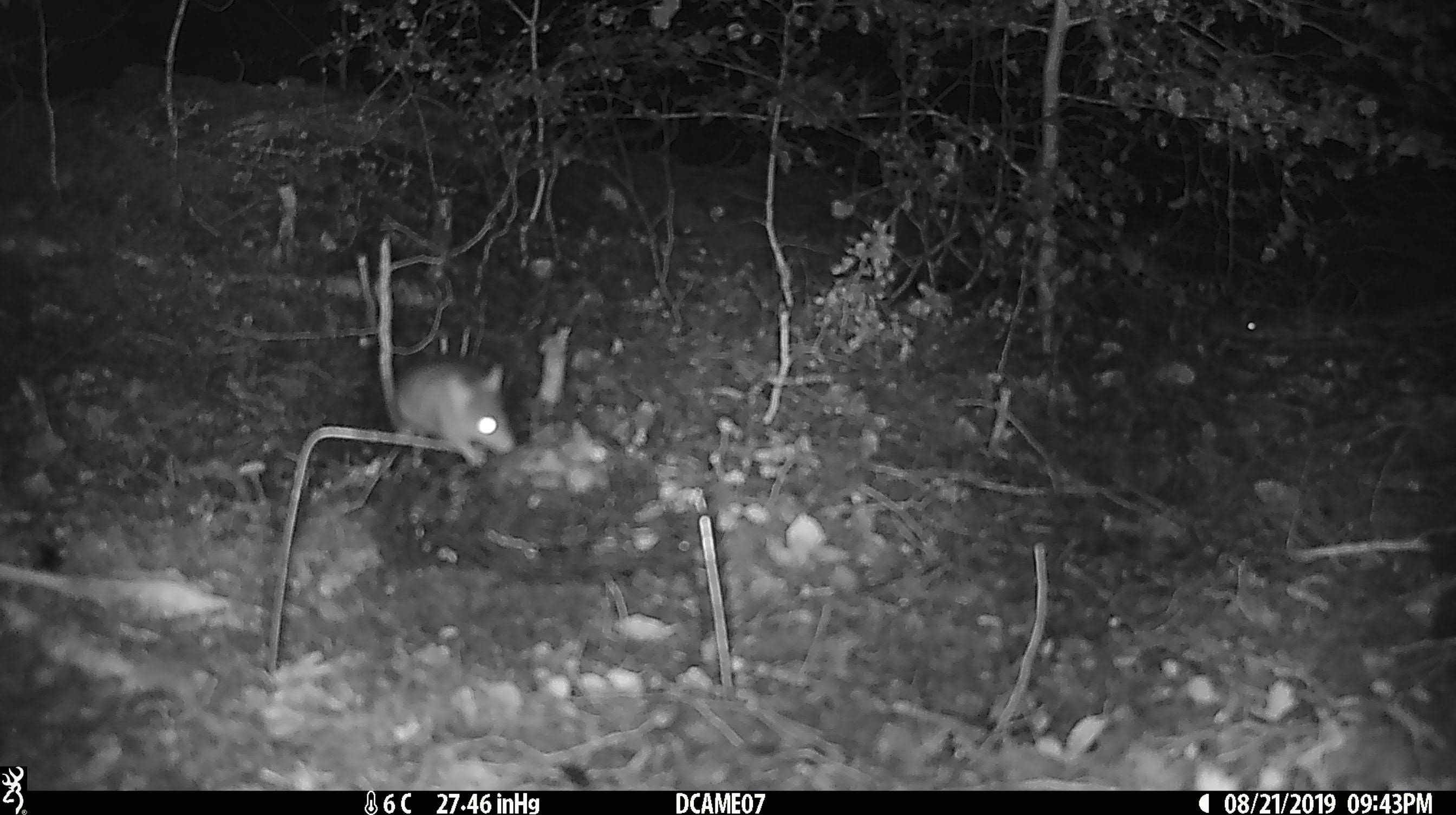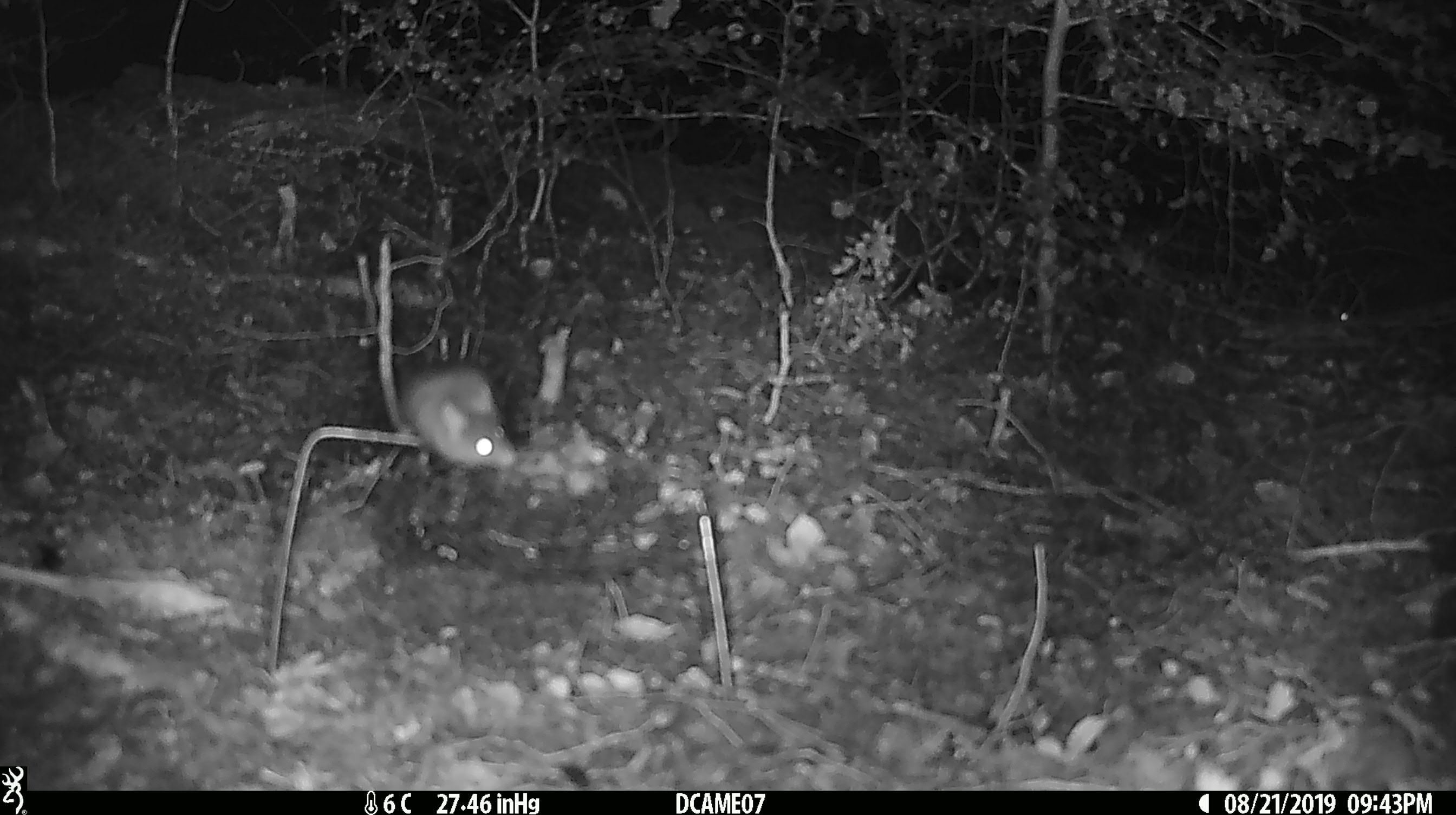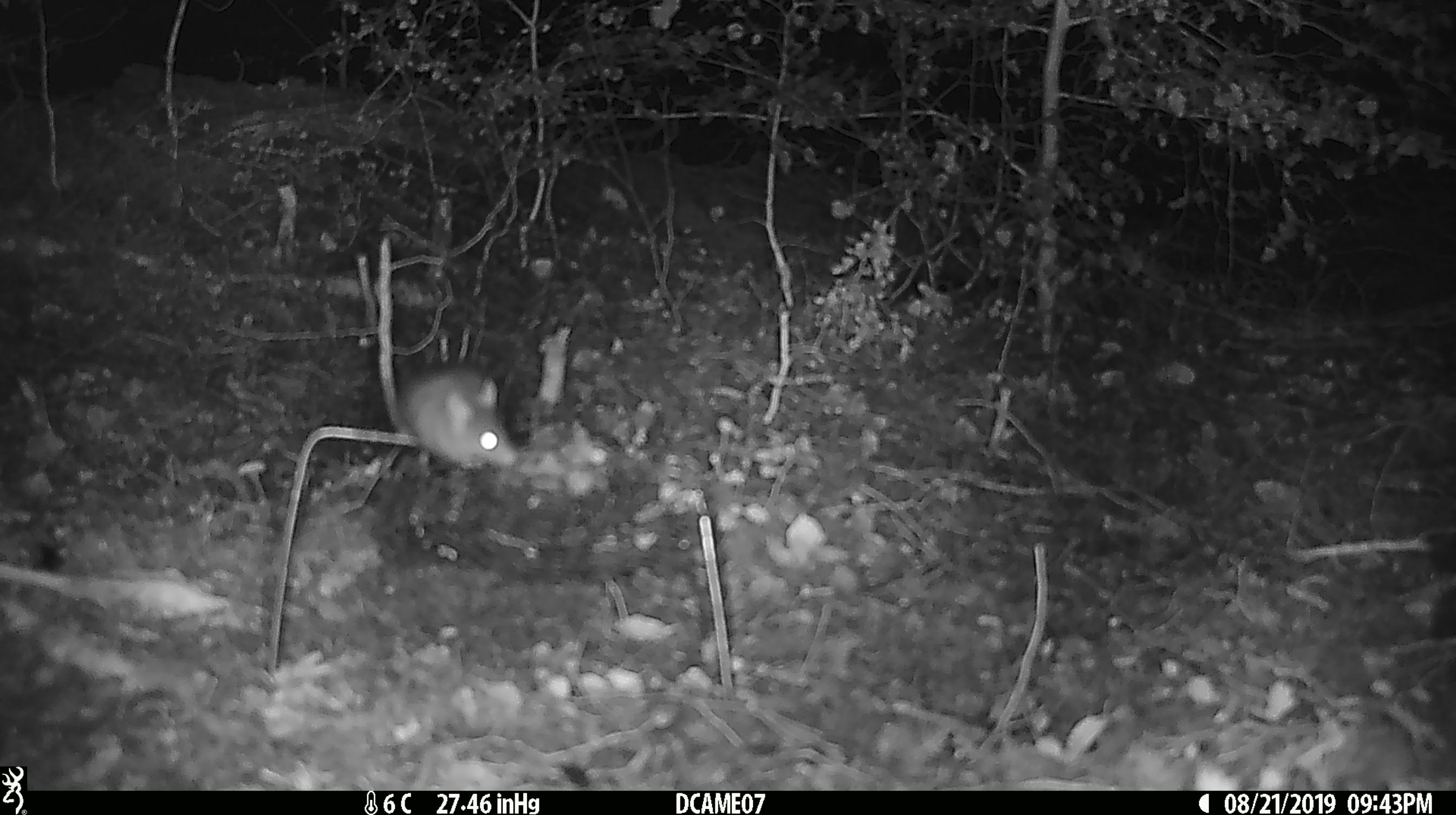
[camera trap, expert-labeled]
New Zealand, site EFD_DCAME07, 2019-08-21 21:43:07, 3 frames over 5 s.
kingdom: Animalia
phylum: Chordata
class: Mammalia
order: Rodentia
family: Muridae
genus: Mus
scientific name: Mus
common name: mouse